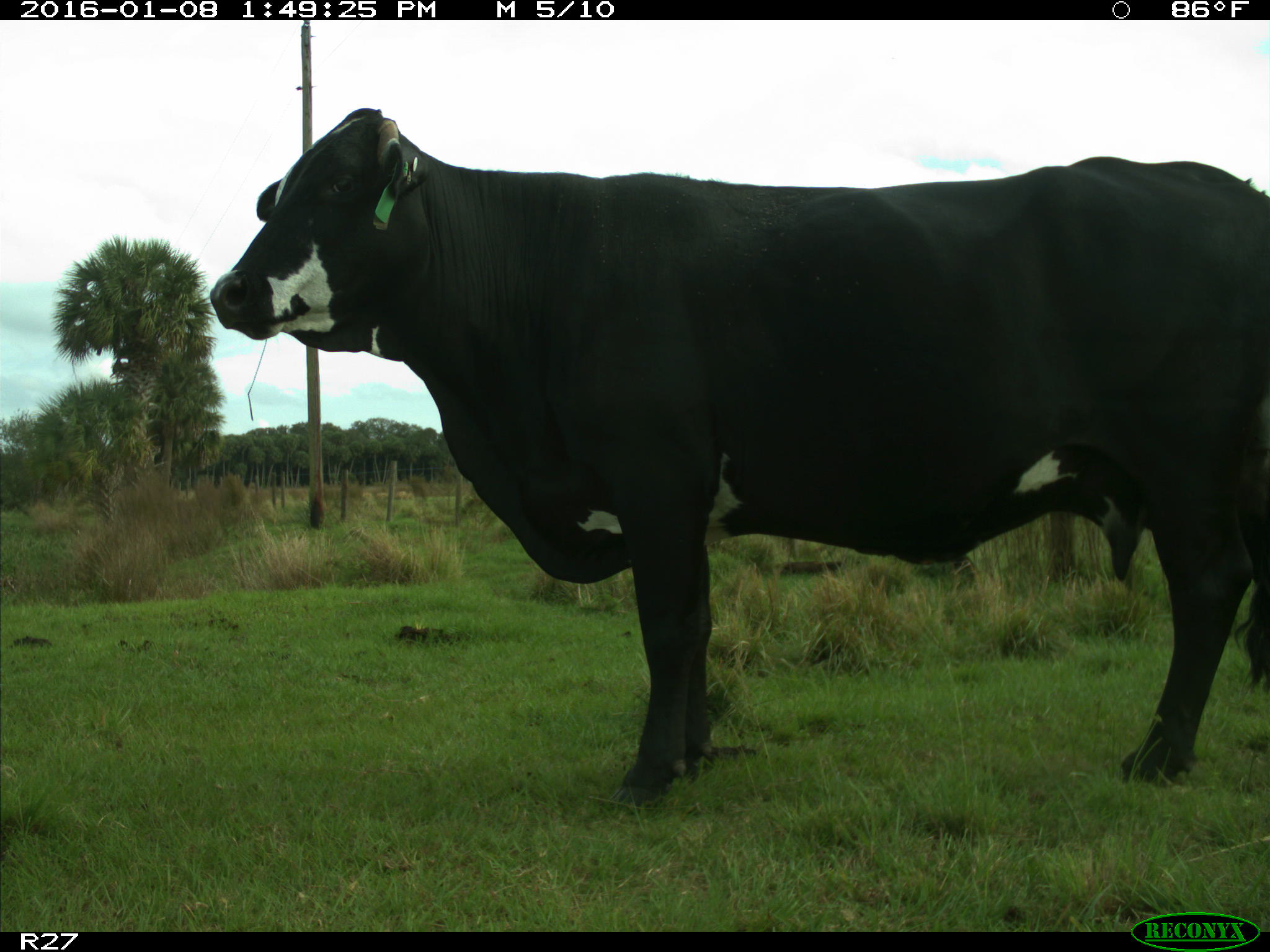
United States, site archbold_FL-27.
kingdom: Animalia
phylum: Chordata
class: Mammalia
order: Artiodactyla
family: Bovidae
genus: Bos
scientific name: Bos taurus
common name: domestic cow